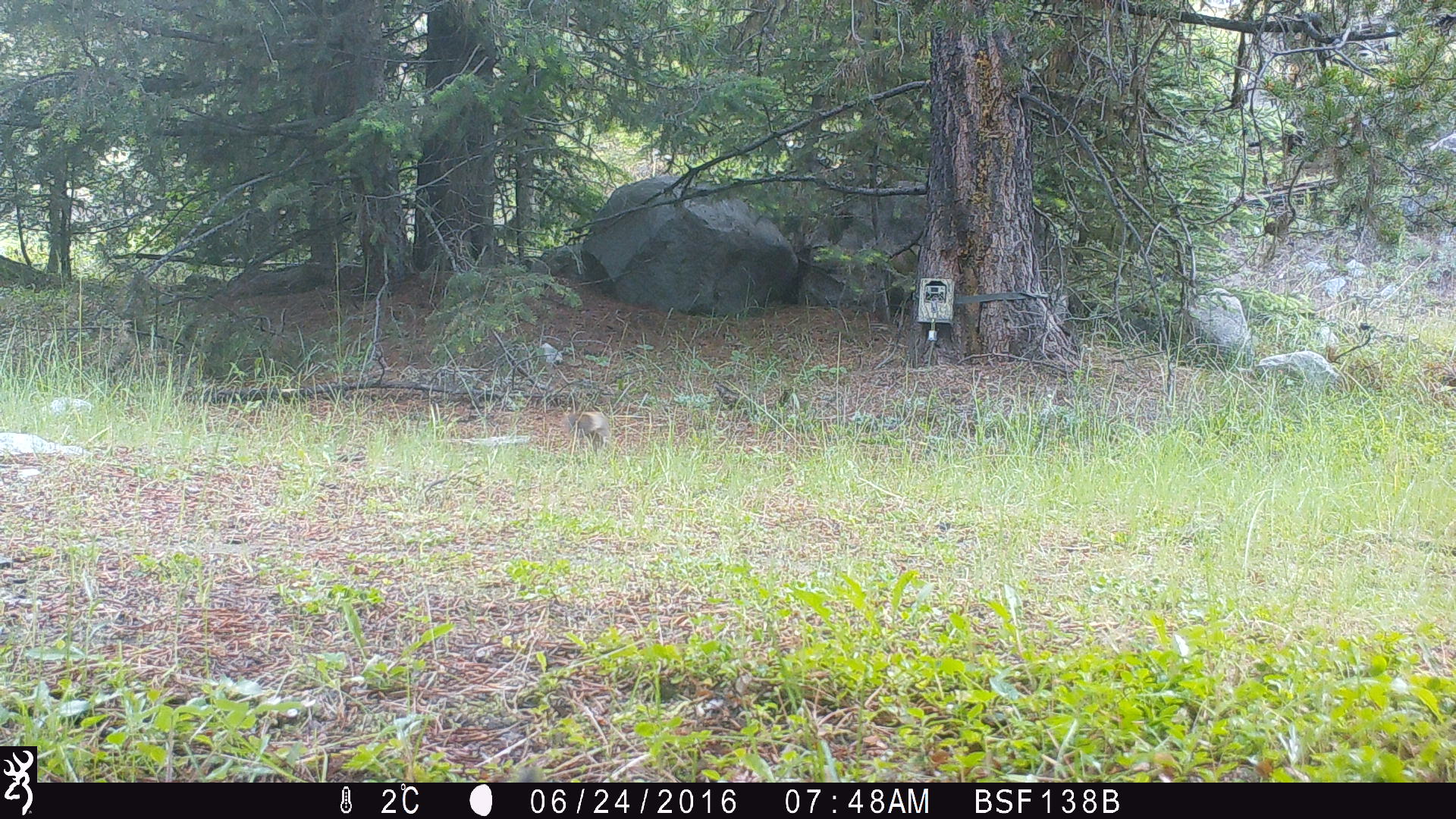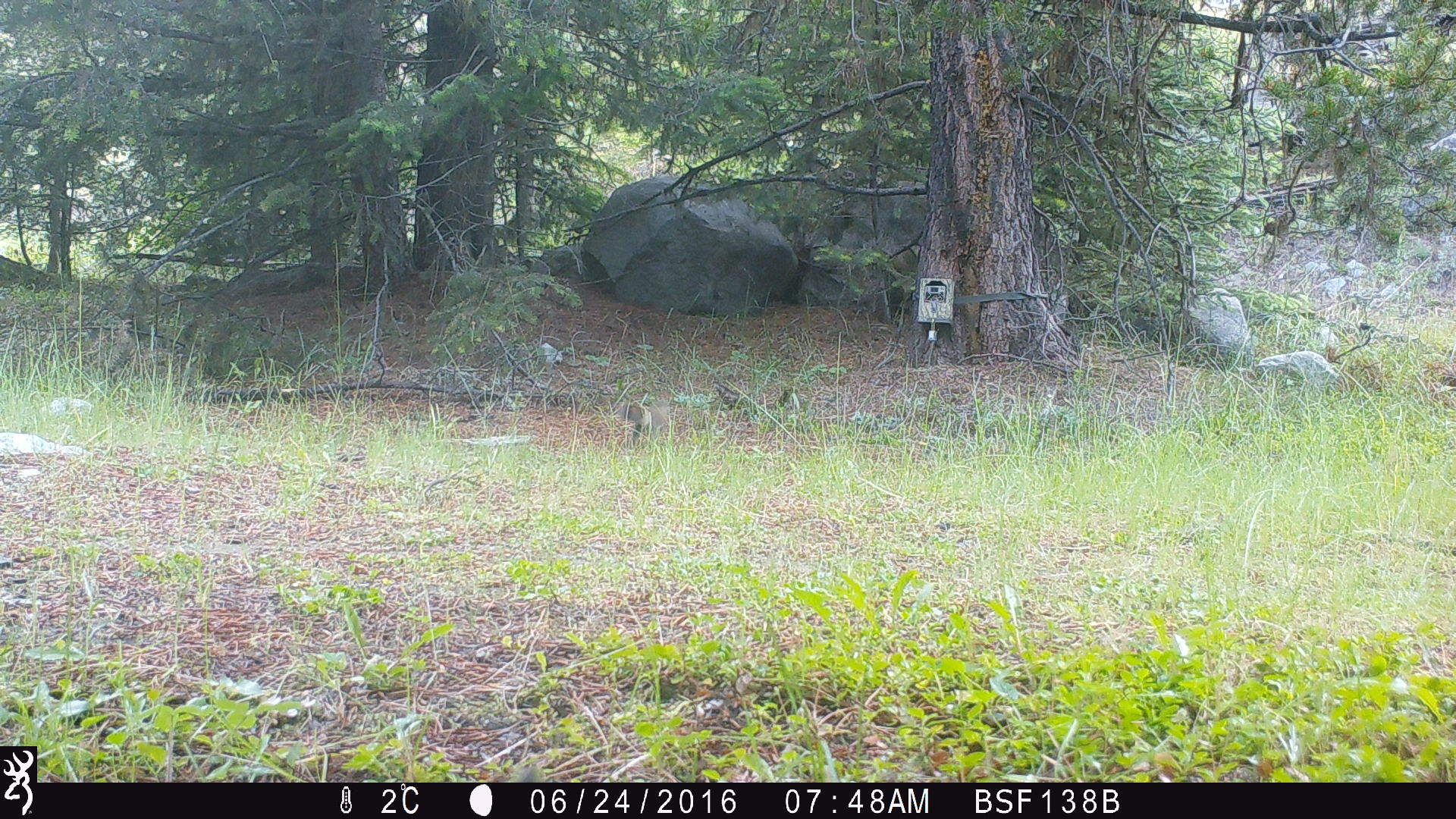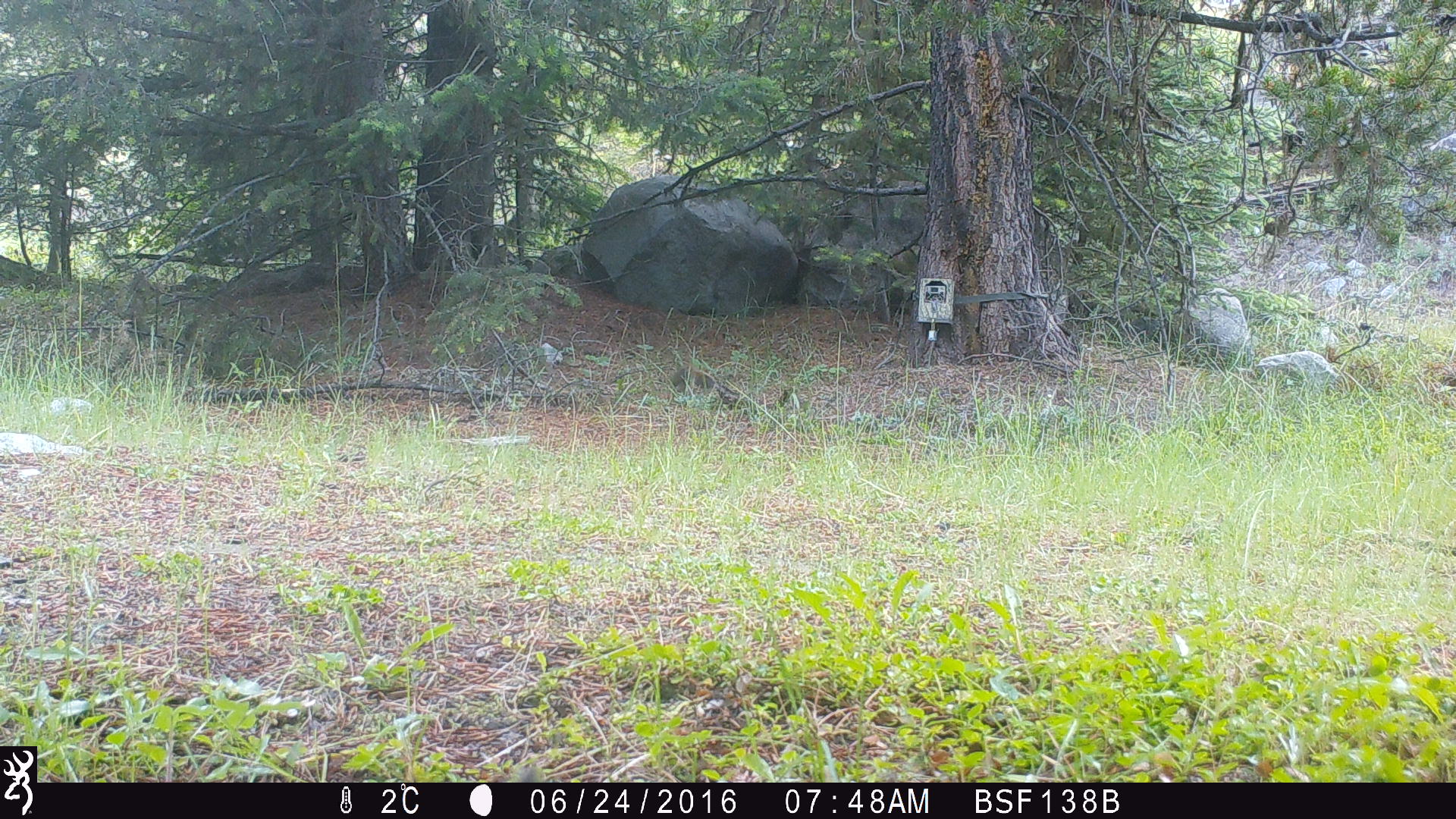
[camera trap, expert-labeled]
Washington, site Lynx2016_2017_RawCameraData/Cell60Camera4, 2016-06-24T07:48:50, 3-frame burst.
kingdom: Animalia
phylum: Chordata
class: Mammalia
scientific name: Mammalia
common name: small mammal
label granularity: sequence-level